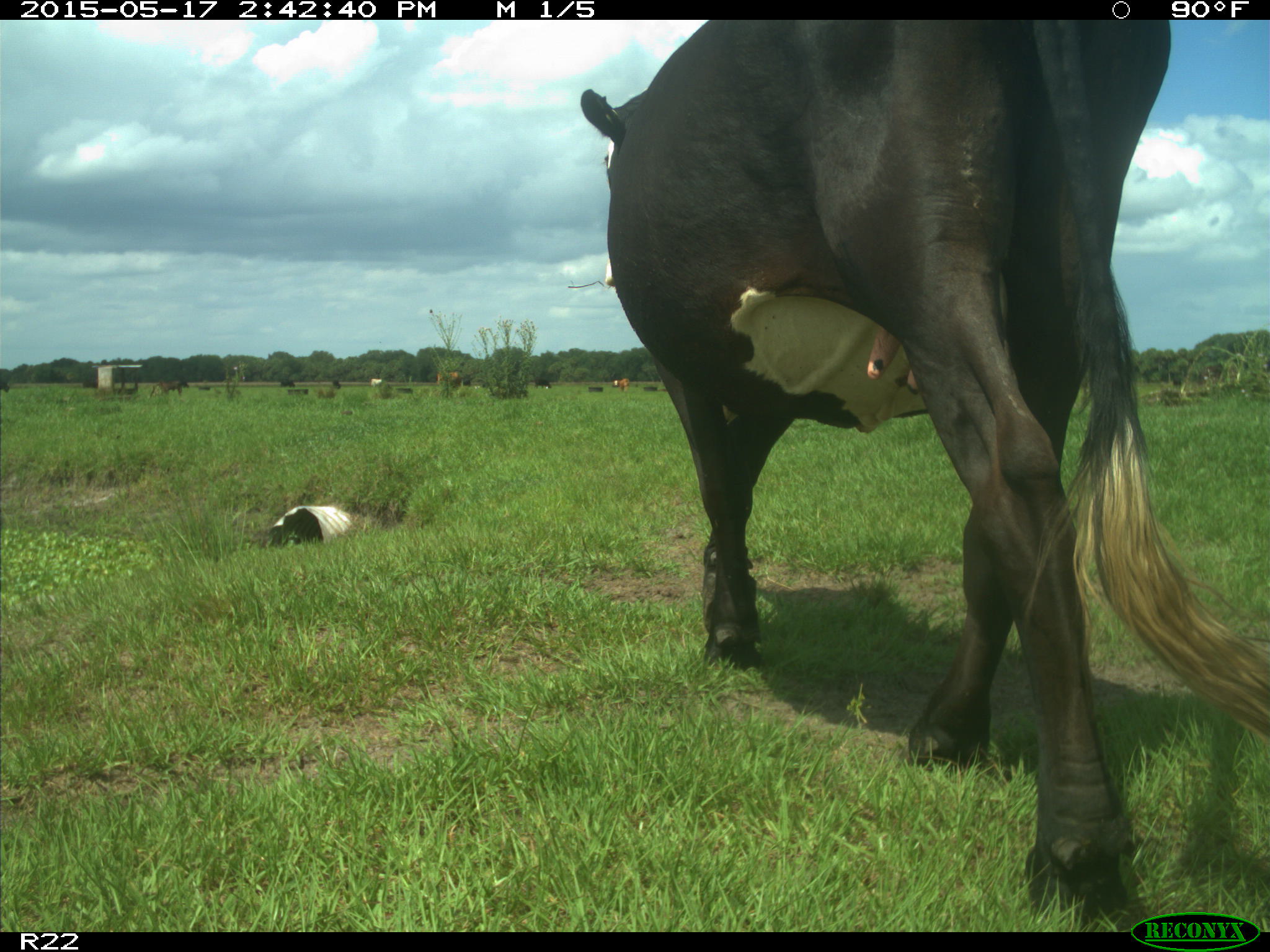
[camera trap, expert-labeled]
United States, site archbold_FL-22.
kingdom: Animalia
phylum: Chordata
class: Mammalia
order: Artiodactyla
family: Bovidae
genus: Bos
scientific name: Bos taurus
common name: domestic cow